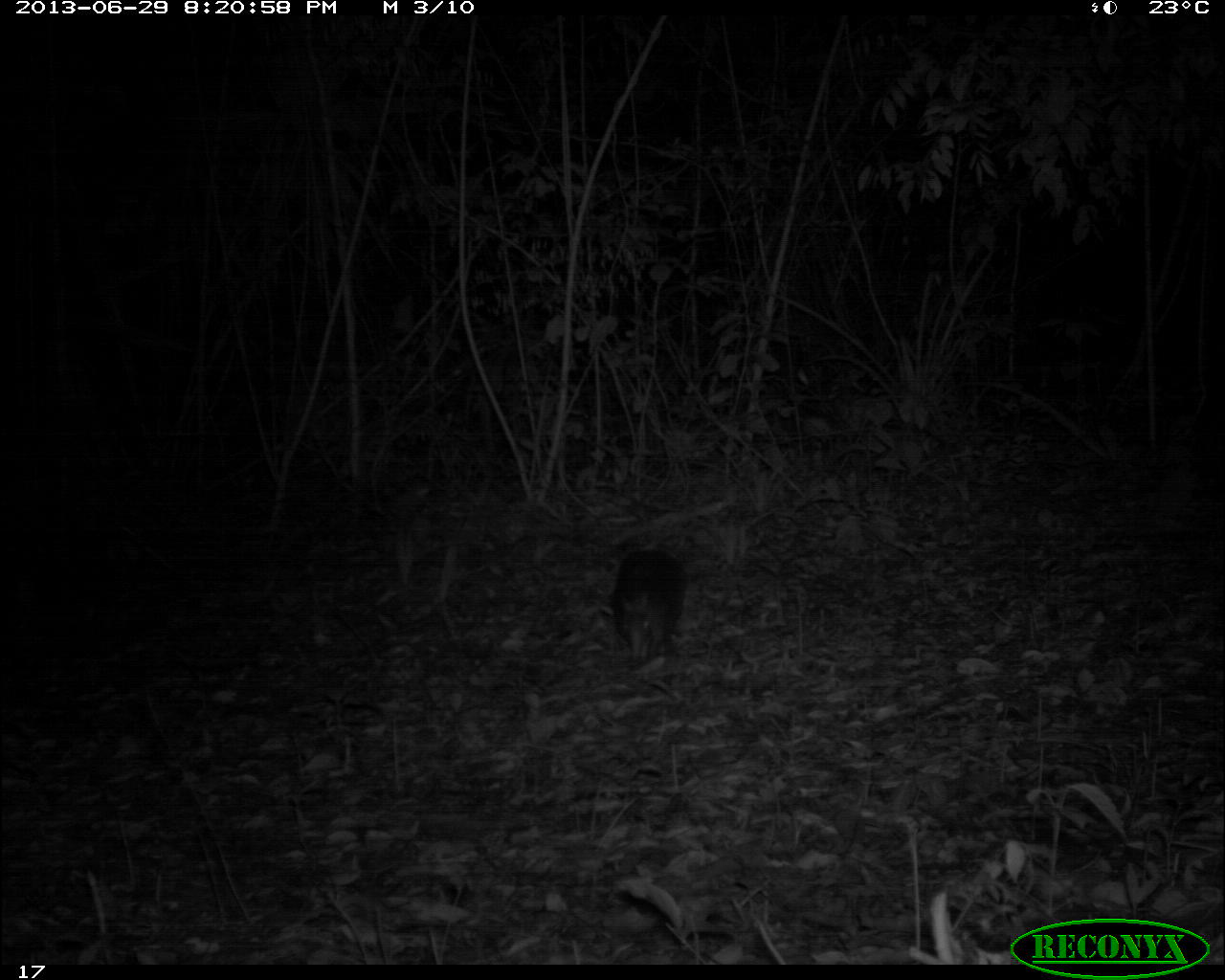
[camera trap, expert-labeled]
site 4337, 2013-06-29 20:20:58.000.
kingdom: Animalia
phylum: Chordata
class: Mammalia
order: Cingulata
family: Dasypodidae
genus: Dasypus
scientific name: Dasypus novemcinctus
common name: nine-banded armadillo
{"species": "Dasypus novemcinctus (nine-banded armadillo)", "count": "1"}